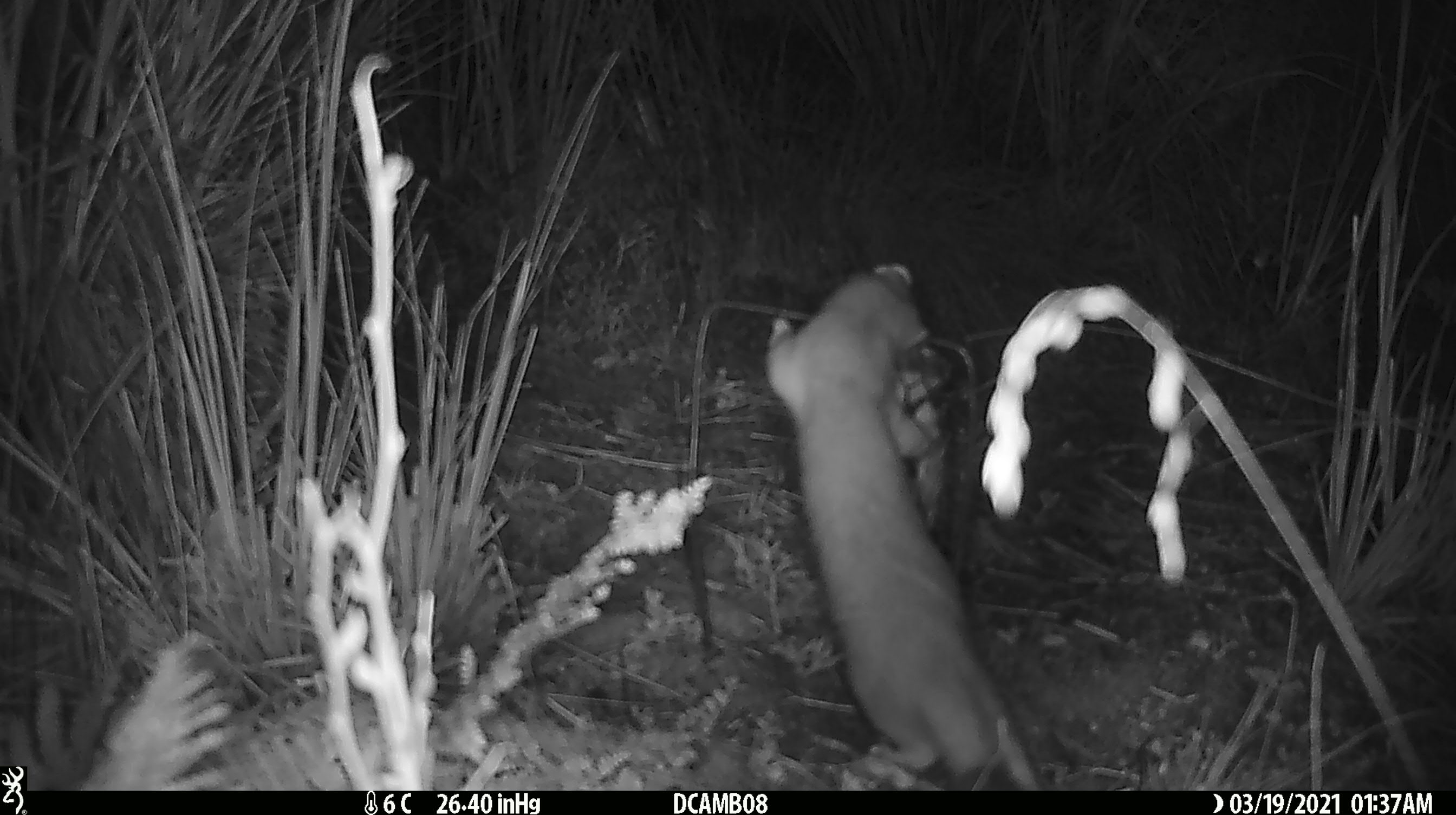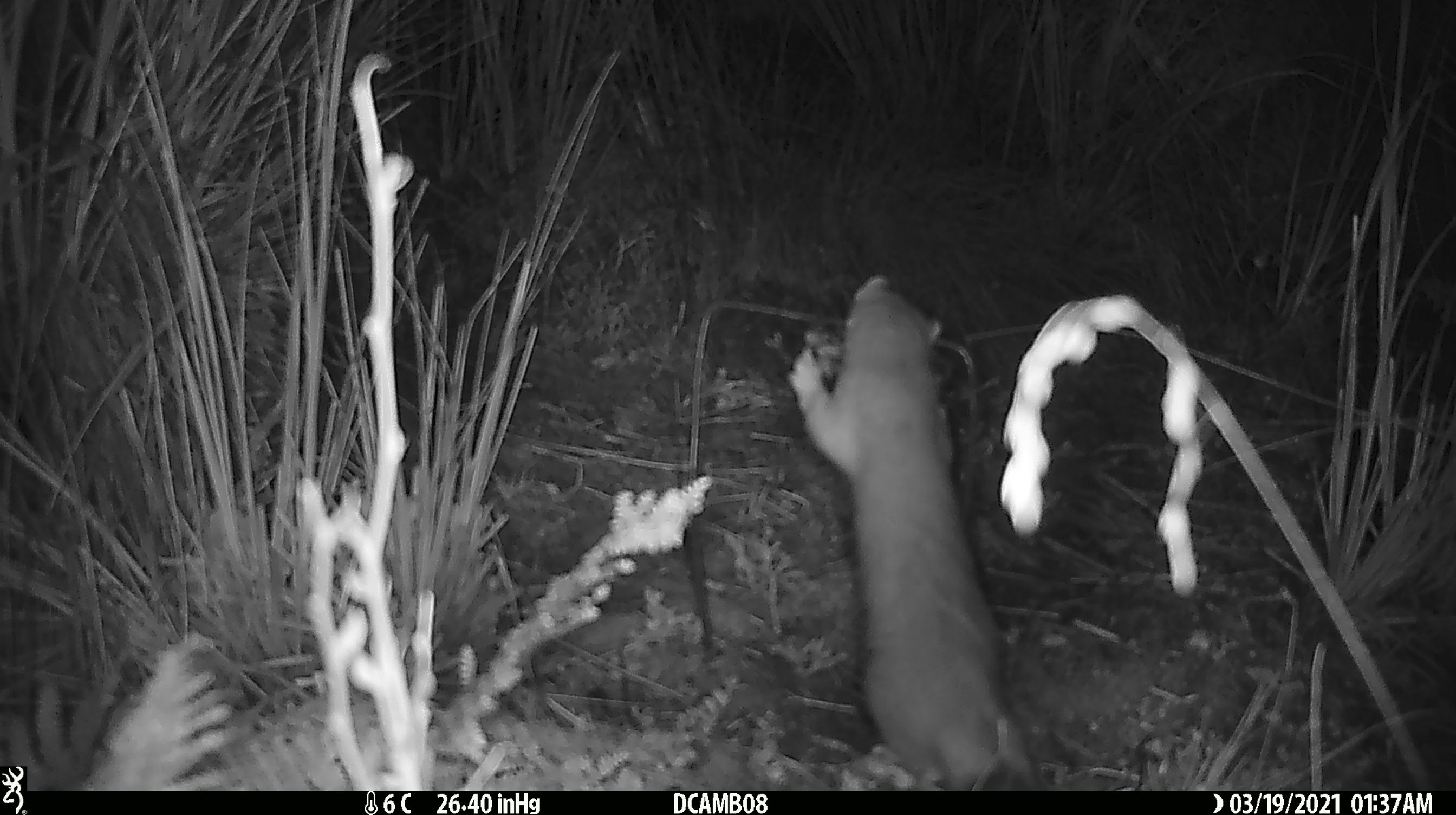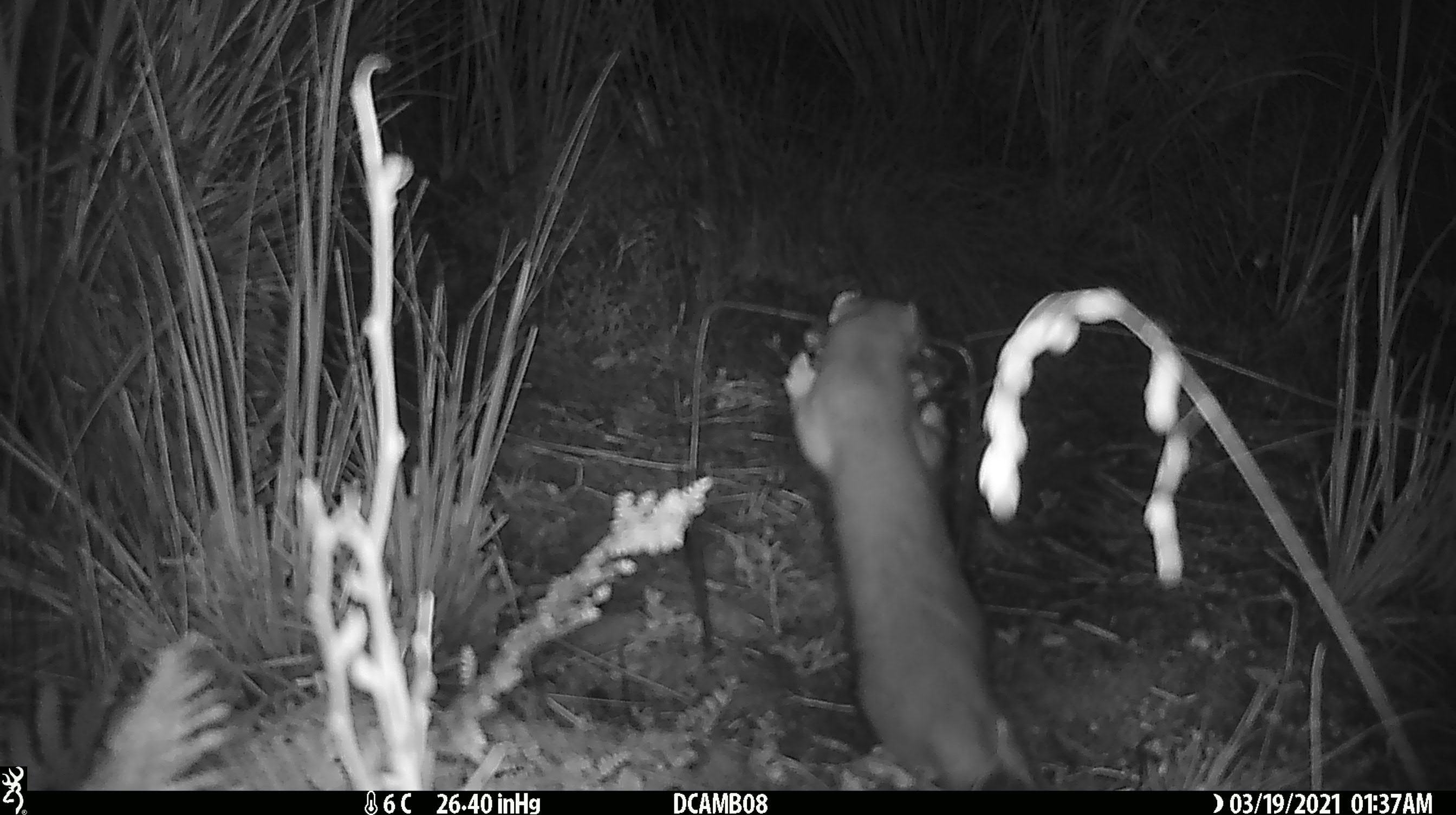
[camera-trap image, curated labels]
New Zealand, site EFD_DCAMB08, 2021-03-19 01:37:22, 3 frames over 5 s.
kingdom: Animalia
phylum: Chordata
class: Mammalia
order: Carnivora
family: Mustelidae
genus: Mustela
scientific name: Mustela erminea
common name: stoat